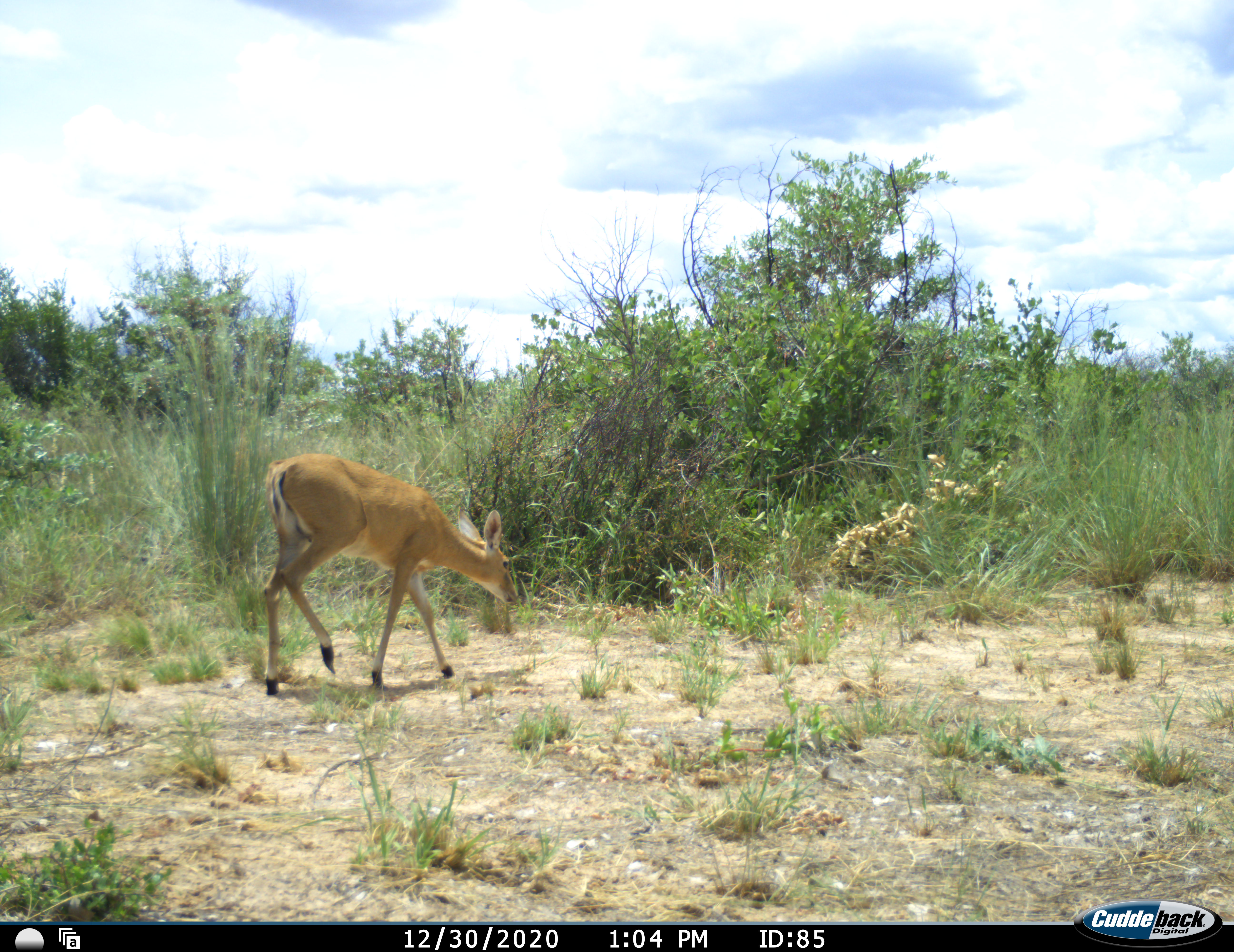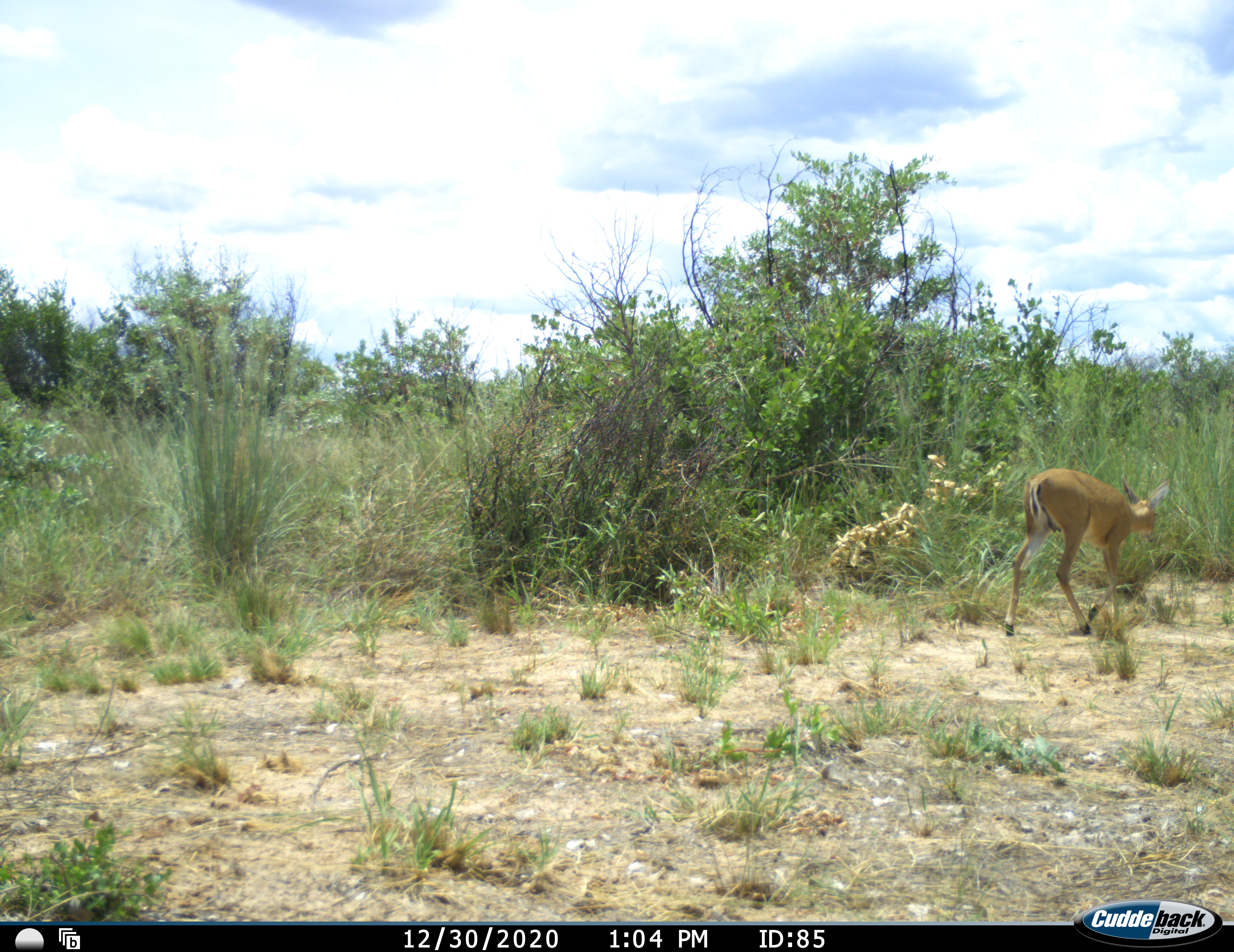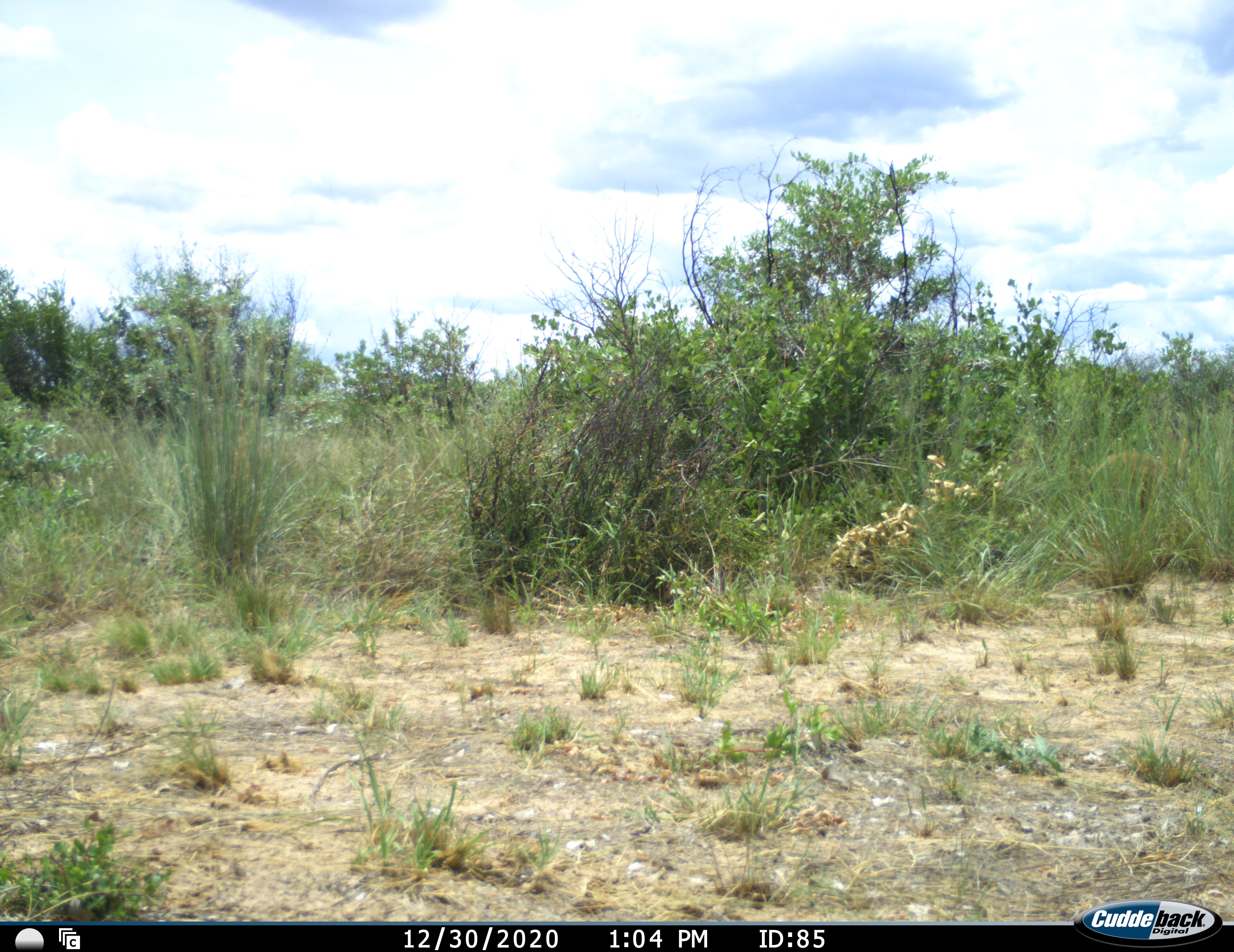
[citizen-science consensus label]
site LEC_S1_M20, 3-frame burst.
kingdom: Animalia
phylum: Chordata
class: Mammalia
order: Artiodactyla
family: Bovidae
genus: Sylvicapra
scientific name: Sylvicapra grimmia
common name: common duiker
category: duikercommongrey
Duikercommongrey (common duiker) (Sylvicapra grimmia), count 1. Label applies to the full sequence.